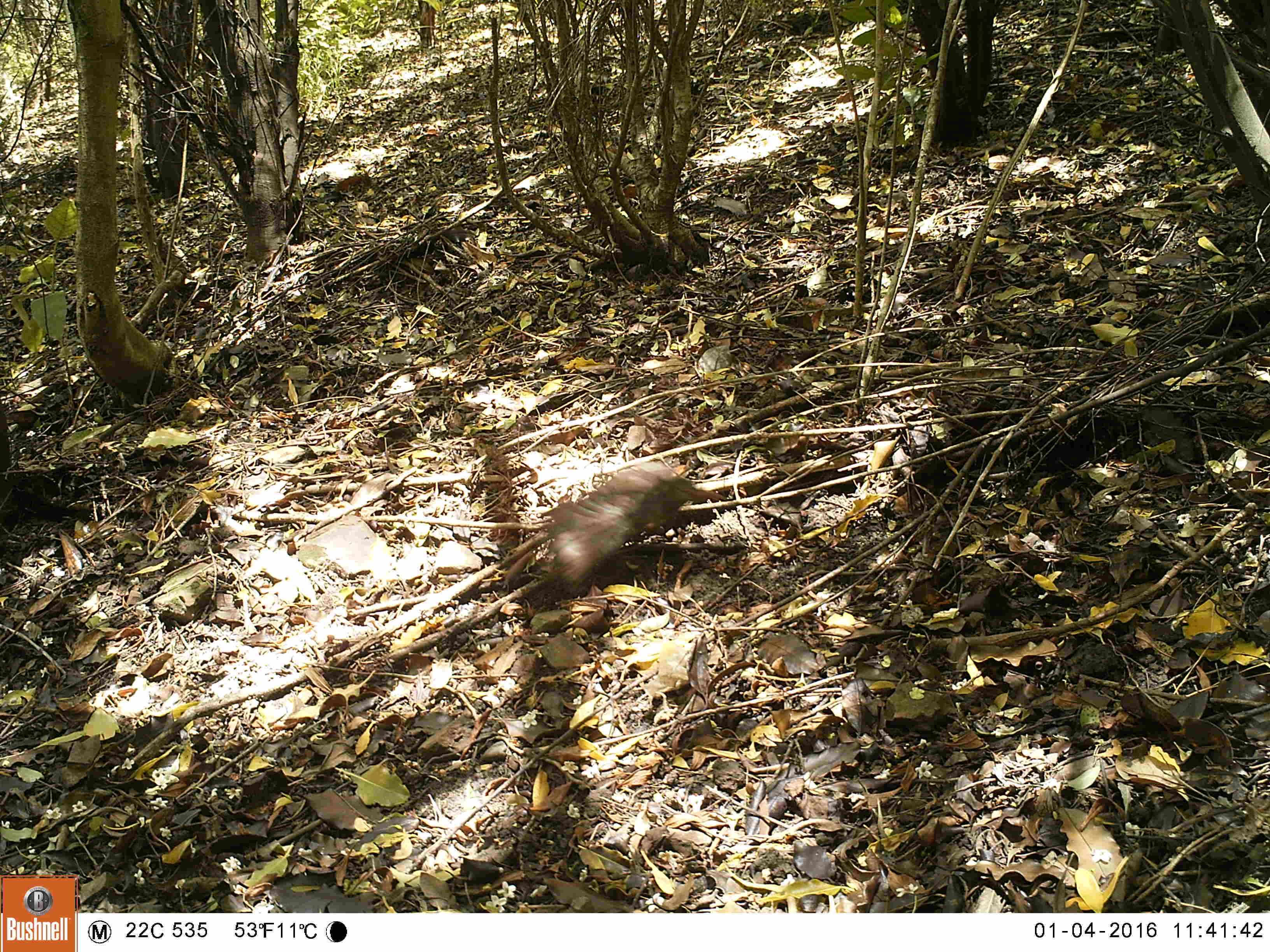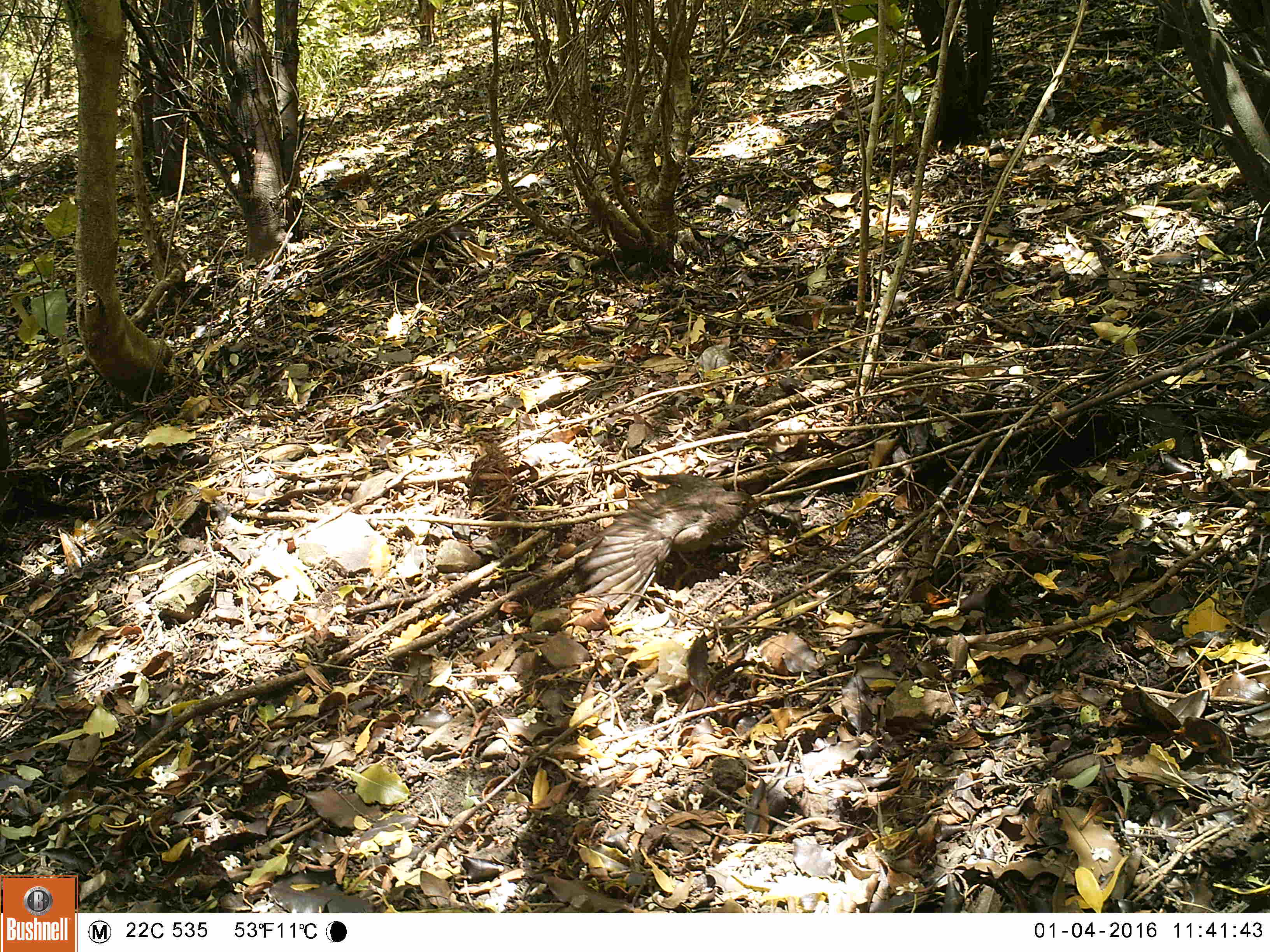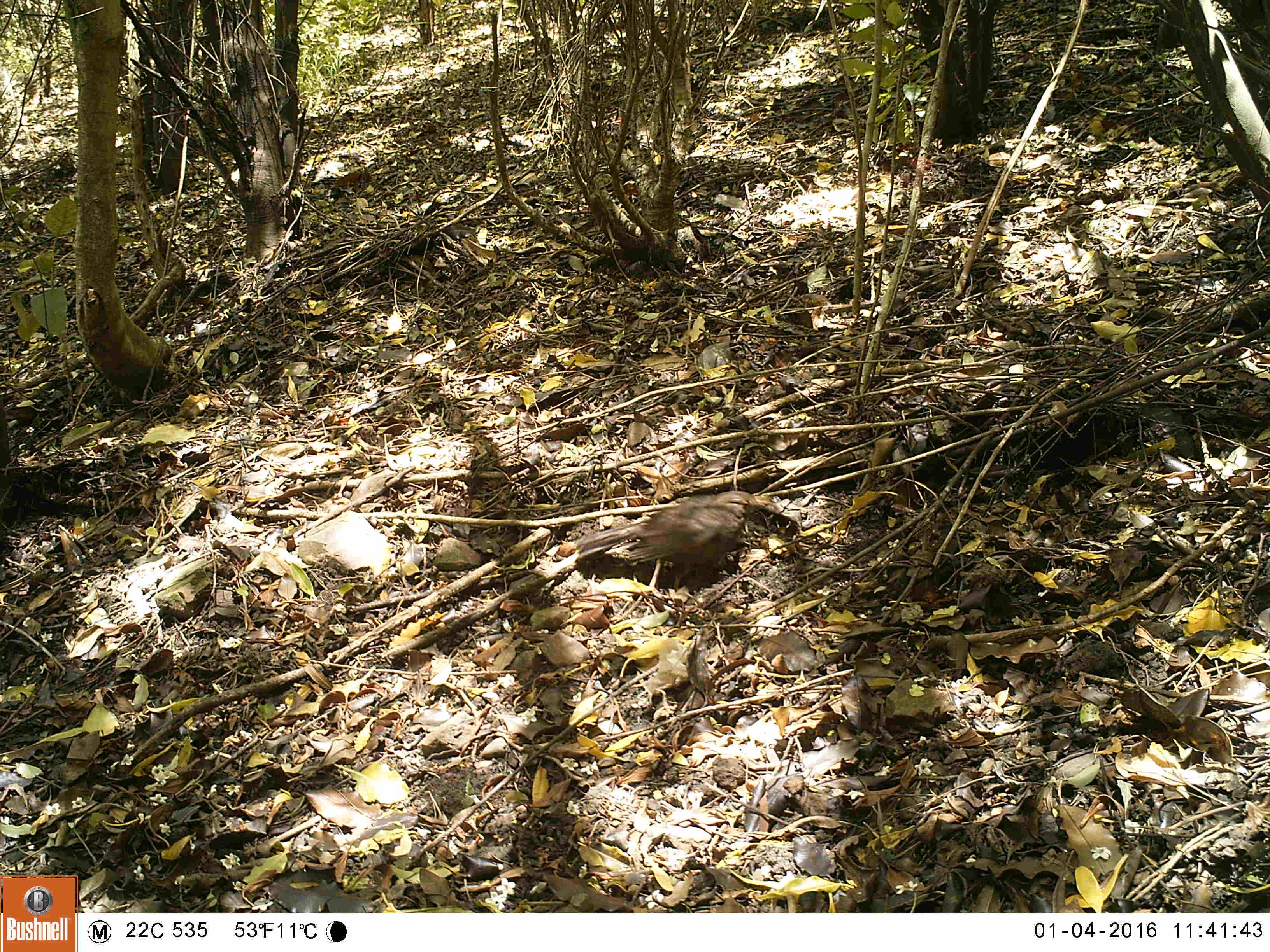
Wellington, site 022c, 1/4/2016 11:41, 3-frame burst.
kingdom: Animalia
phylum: Chordata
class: Aves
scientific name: Aves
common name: bird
Bird (Aves).